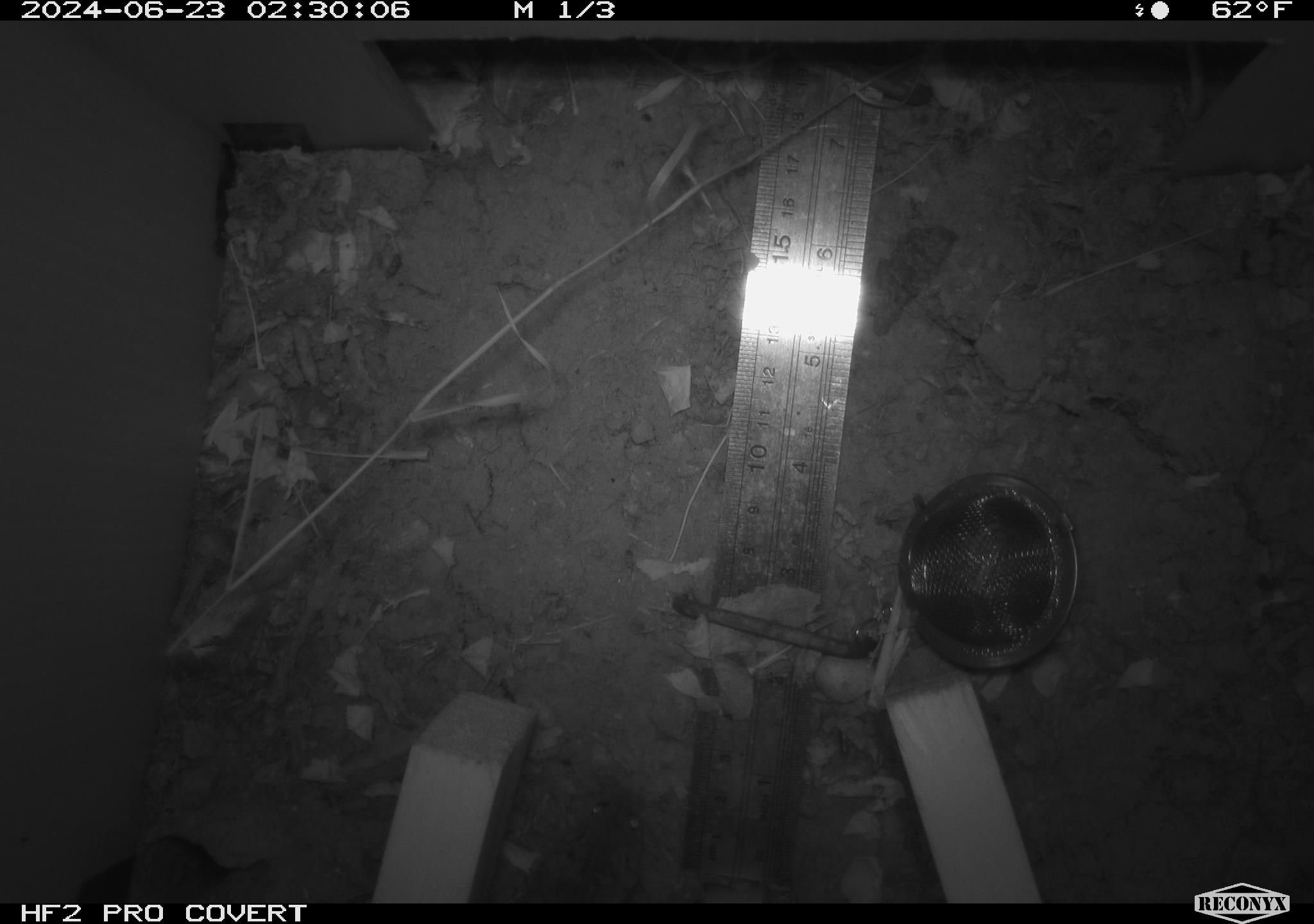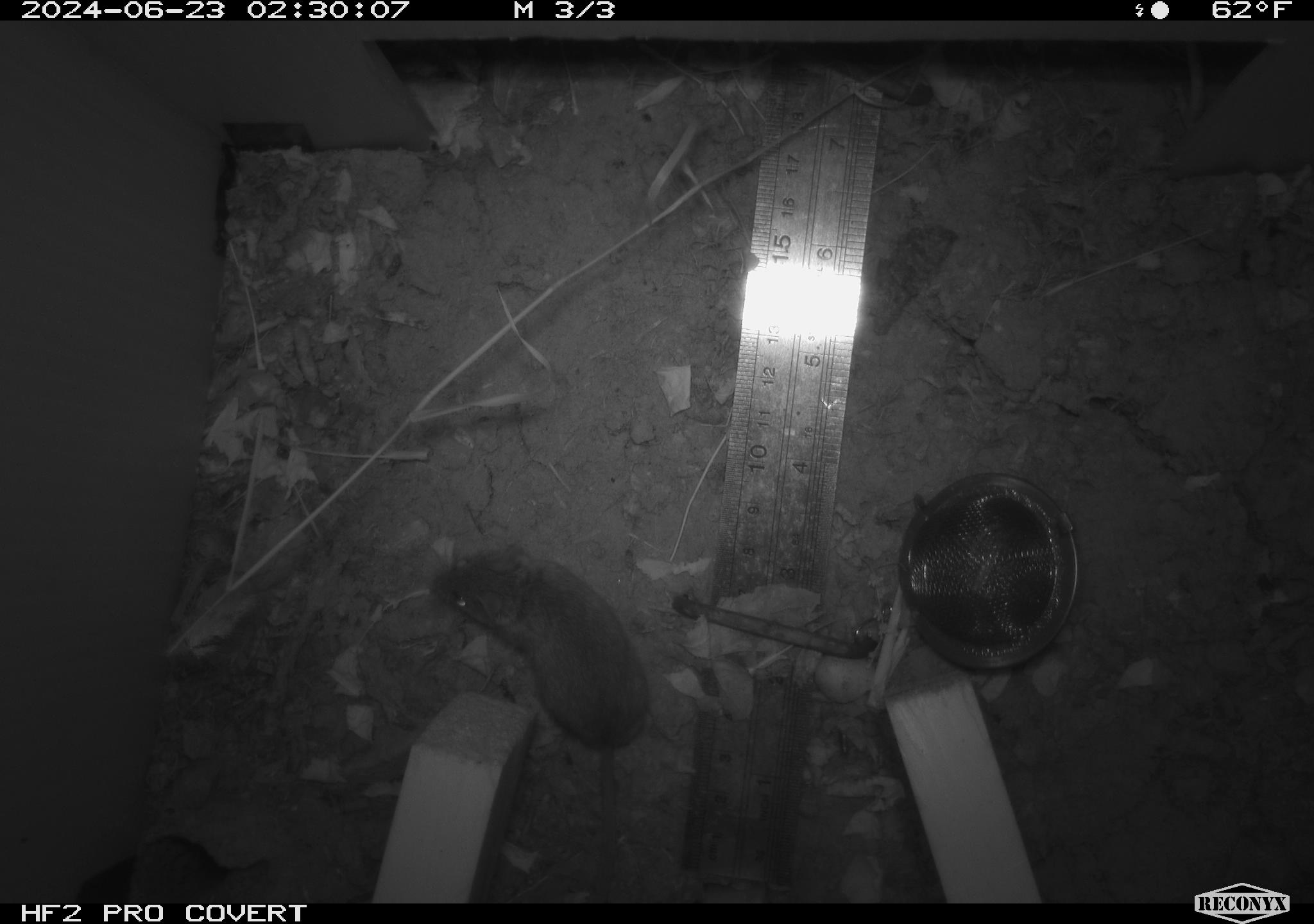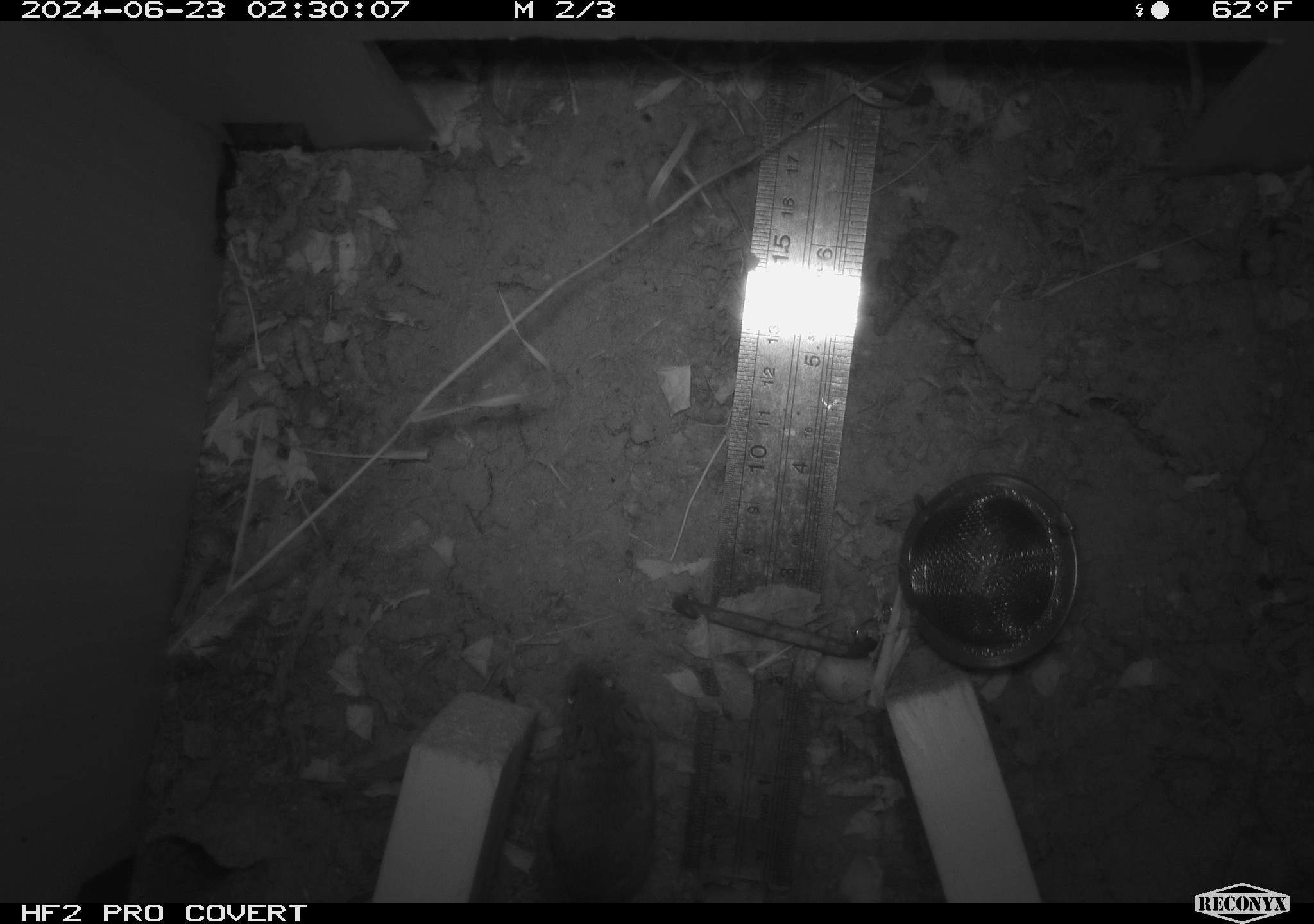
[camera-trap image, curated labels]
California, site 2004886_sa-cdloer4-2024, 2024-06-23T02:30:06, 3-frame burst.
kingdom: Animalia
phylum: Chordata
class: Mammalia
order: Rodentia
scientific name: Rodentia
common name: rodent